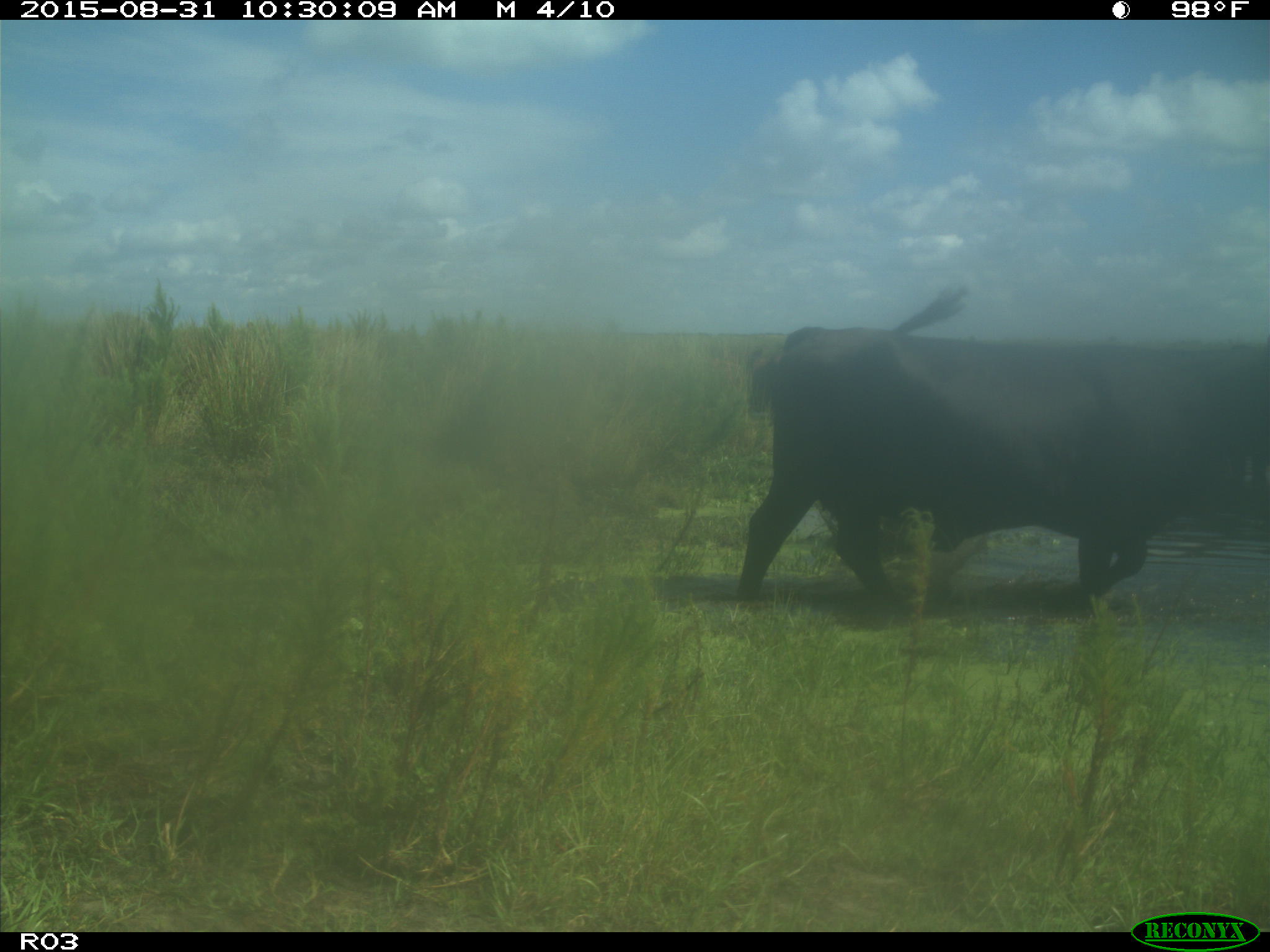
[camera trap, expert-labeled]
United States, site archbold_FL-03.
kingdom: Animalia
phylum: Chordata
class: Mammalia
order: Artiodactyla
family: Bovidae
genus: Bos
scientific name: Bos taurus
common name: domestic cow